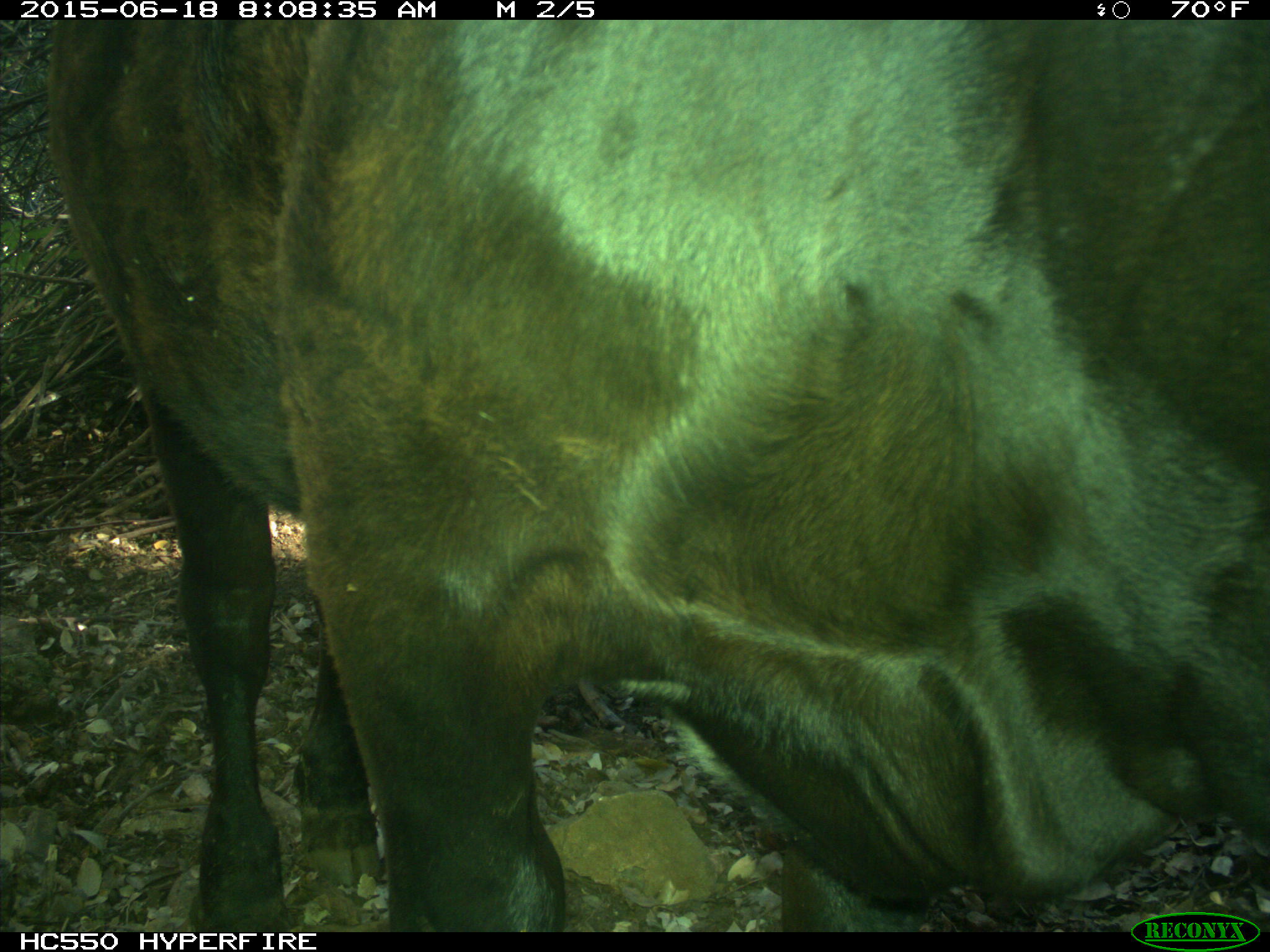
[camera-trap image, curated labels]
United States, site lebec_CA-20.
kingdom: Animalia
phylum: Chordata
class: Mammalia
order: Artiodactyla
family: Bovidae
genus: Bos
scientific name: Bos taurus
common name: domestic cow